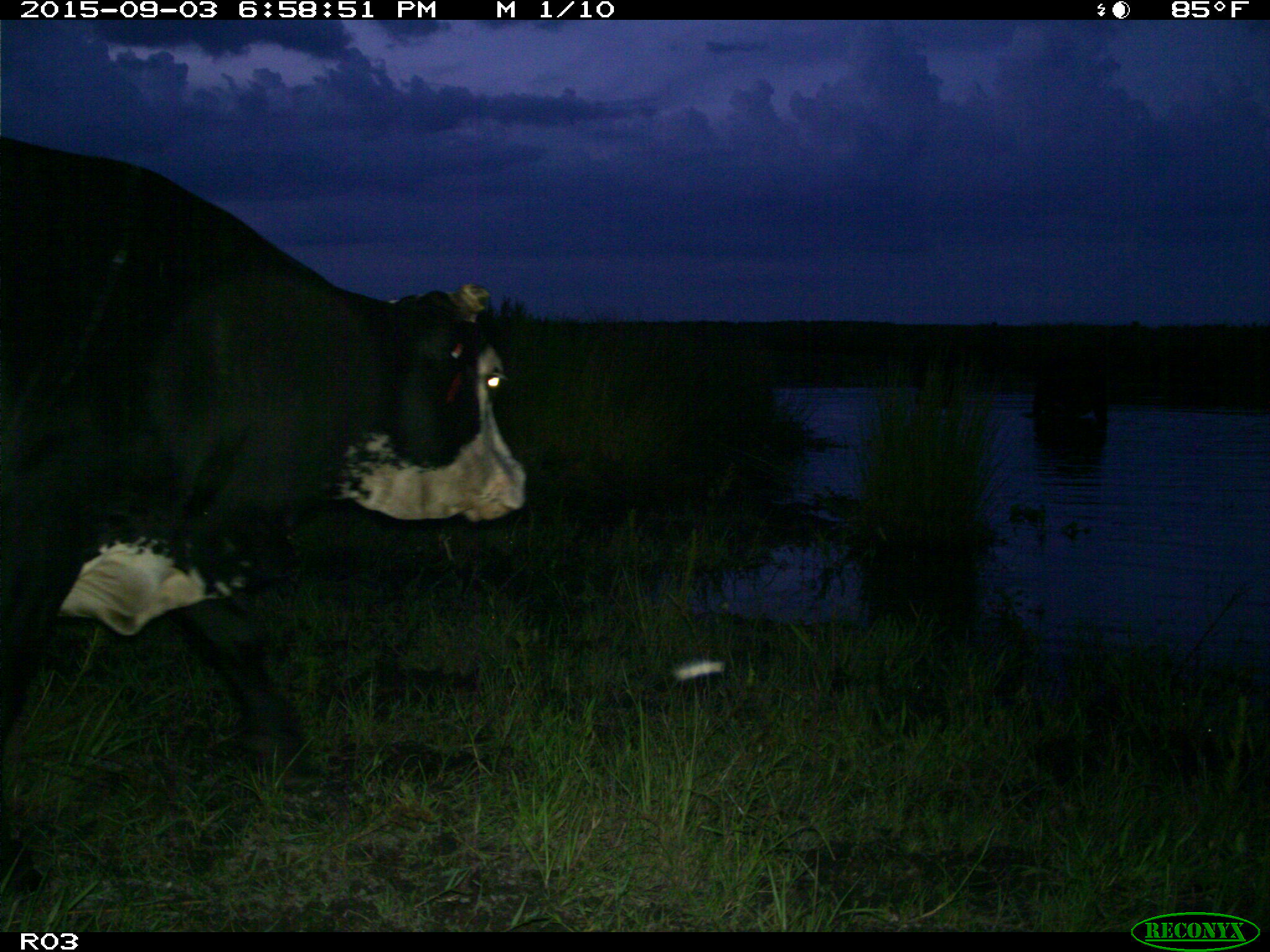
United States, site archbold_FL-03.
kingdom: Animalia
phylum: Chordata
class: Mammalia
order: Artiodactyla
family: Bovidae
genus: Bos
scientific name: Bos taurus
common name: domestic cow